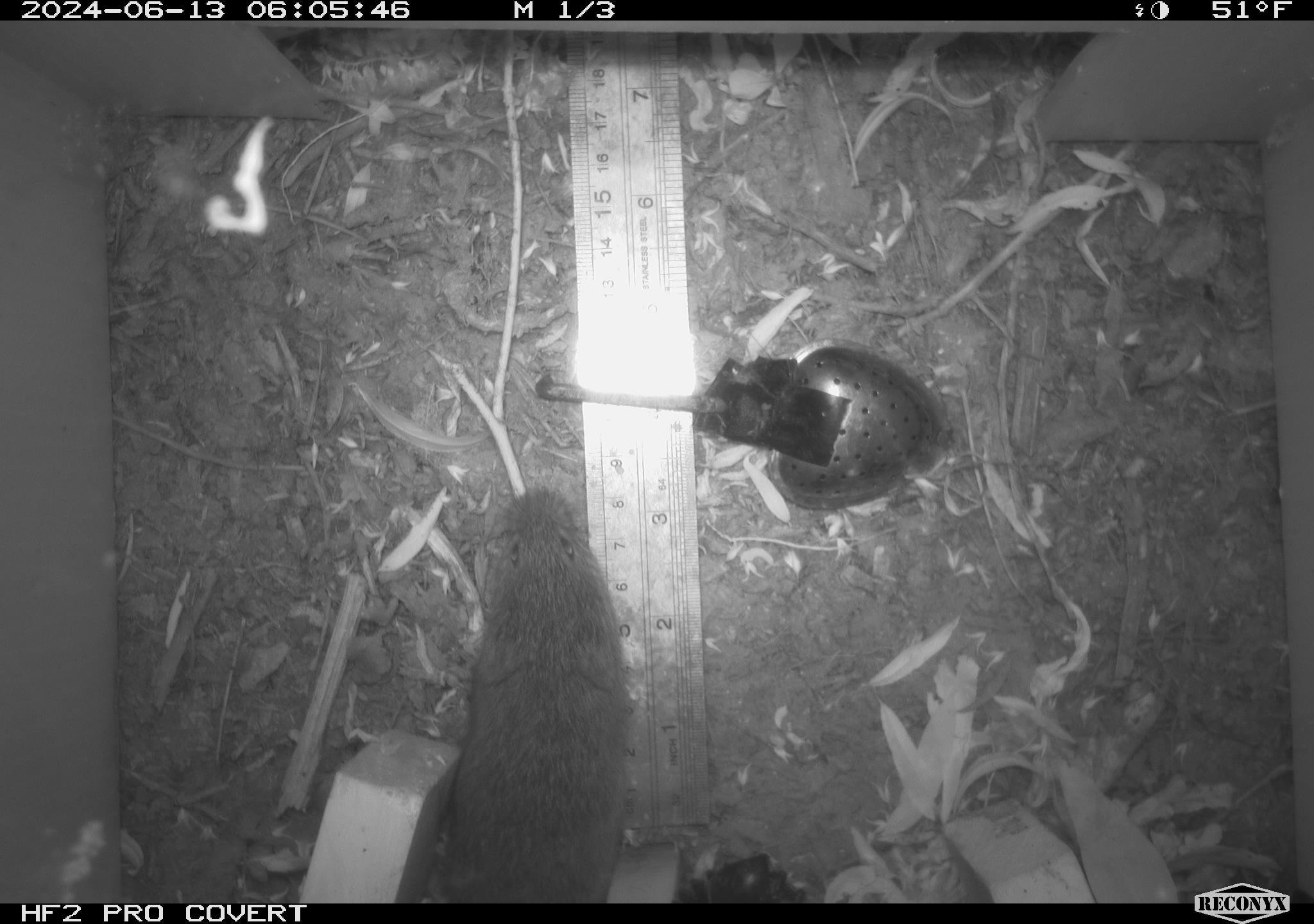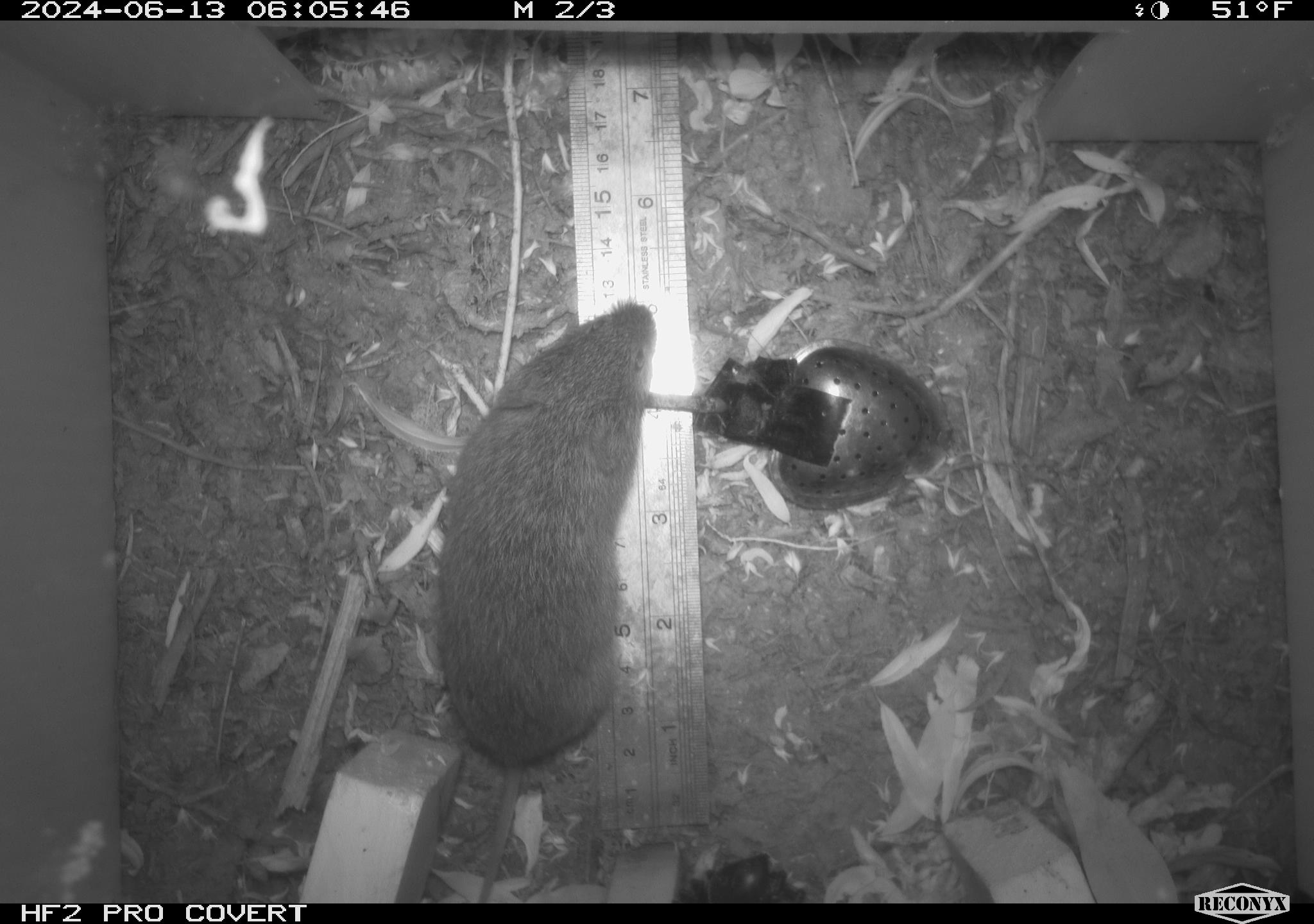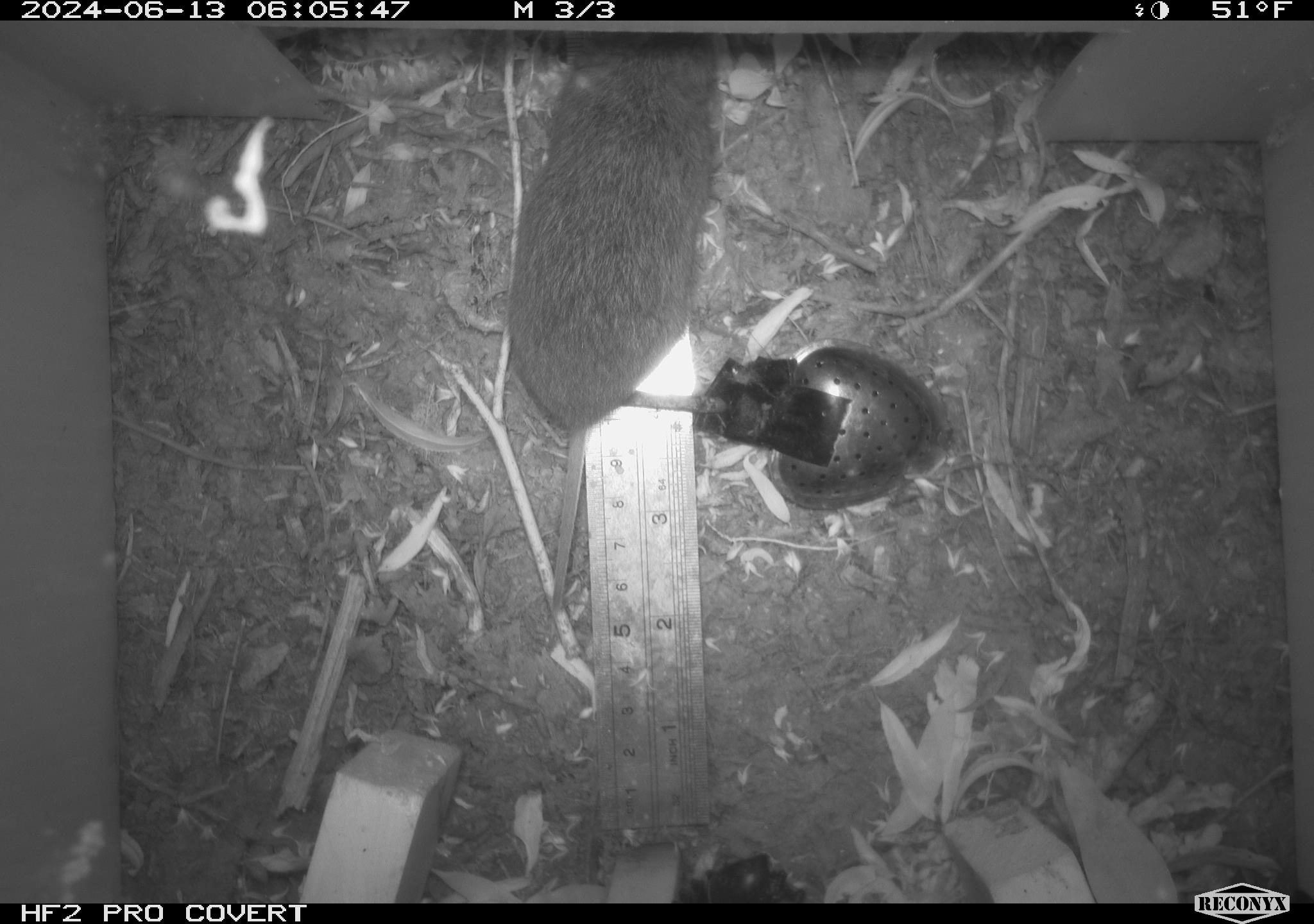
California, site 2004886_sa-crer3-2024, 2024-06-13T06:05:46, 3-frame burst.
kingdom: Animalia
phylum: Chordata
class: Mammalia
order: Rodentia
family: Cricetidae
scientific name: Arvicolinae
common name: voles, lemmings, and muskrats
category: arvicolinae subfamily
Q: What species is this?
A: Arvicolinae subfamily (voles, lemmings, and muskrats) (Arvicolinae).